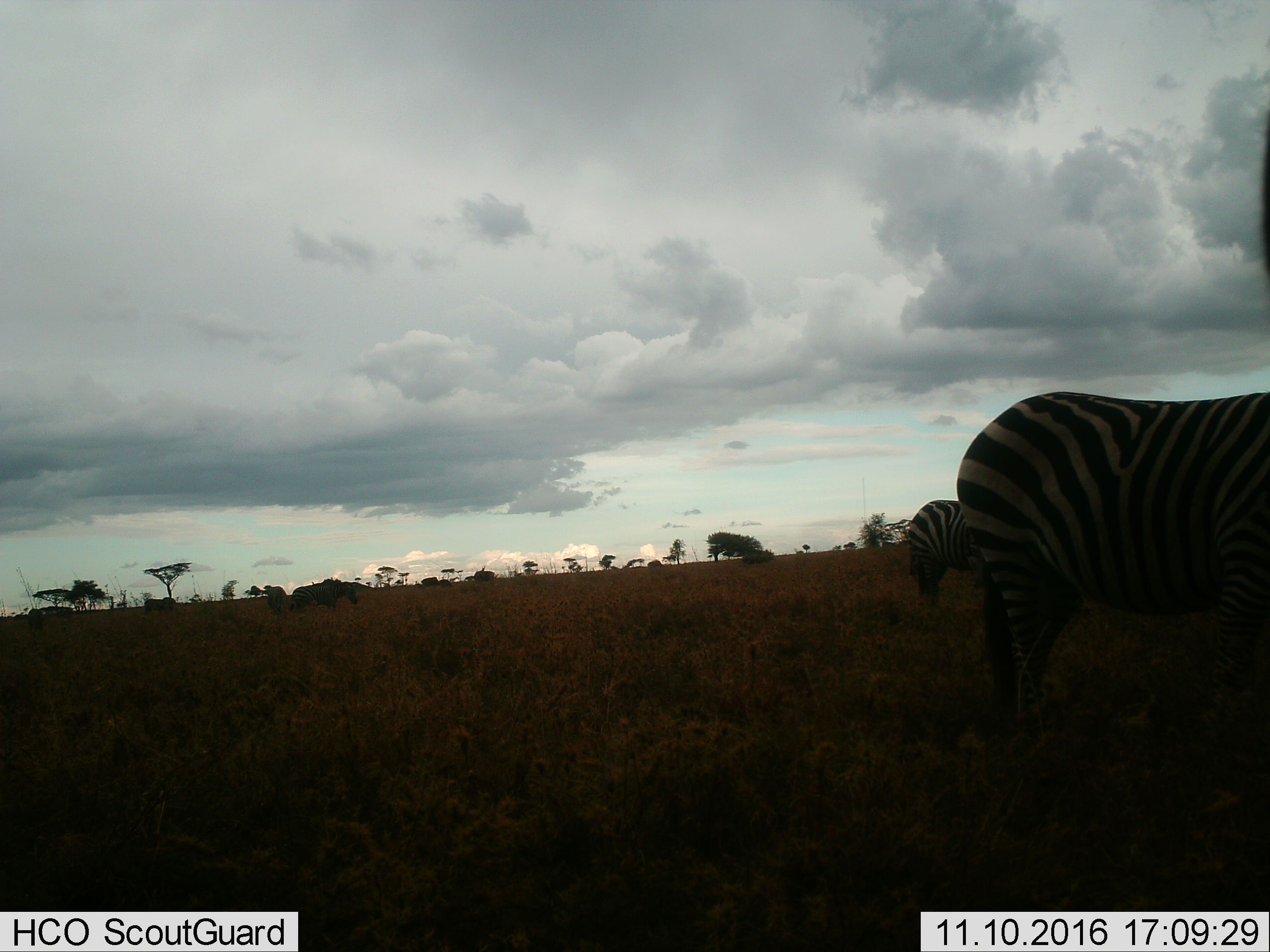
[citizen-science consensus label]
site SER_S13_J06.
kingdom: Animalia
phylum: Chordata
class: Mammalia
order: Perissodactyla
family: Equidae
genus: Equus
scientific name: Equus quagga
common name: plains zebra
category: zebraplains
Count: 6.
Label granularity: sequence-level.